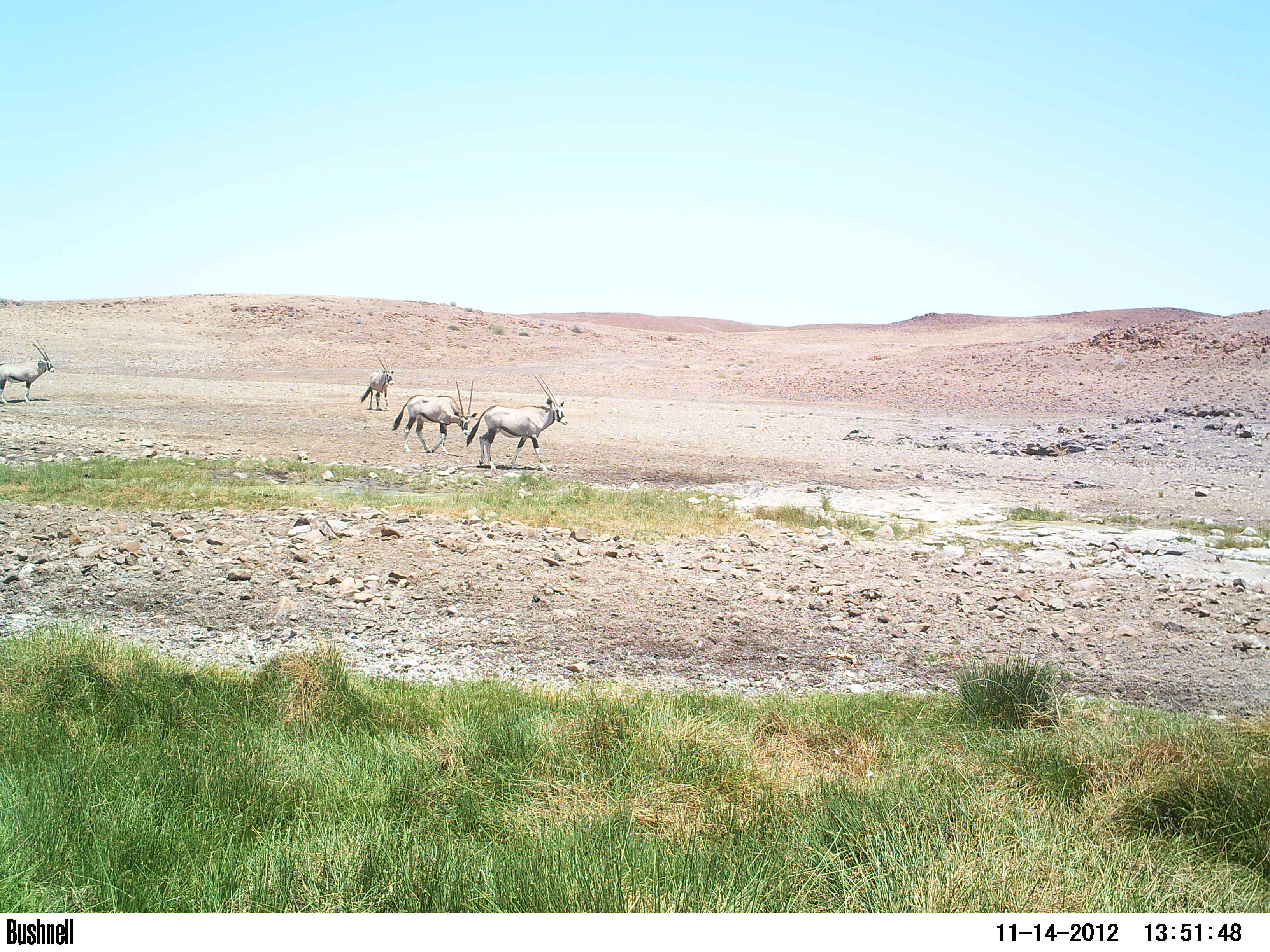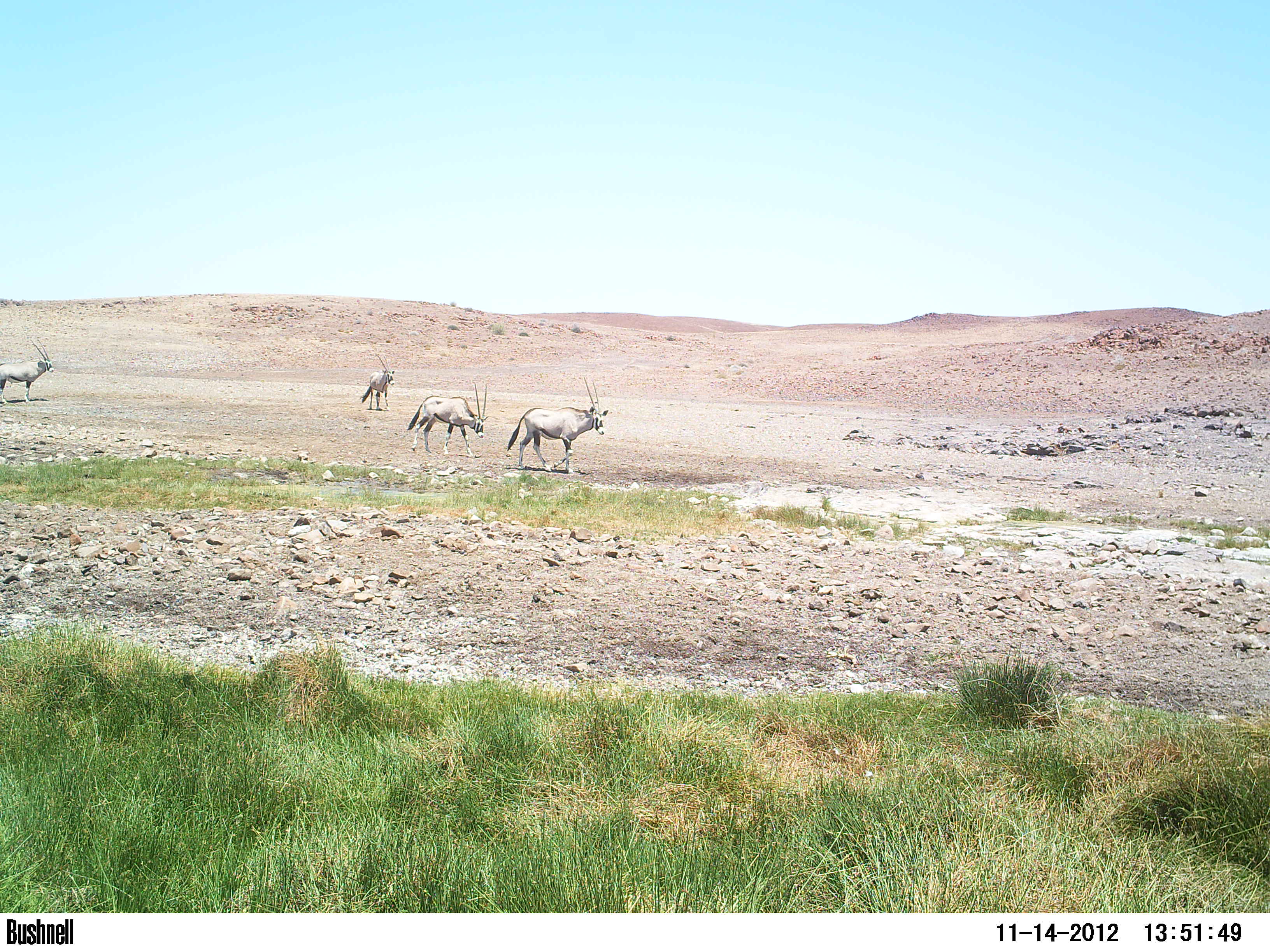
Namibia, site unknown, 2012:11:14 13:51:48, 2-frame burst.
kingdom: Animalia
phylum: Chordata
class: Mammalia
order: Artiodactyla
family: Bovidae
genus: Oryx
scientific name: Oryx gazella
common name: gemsbok